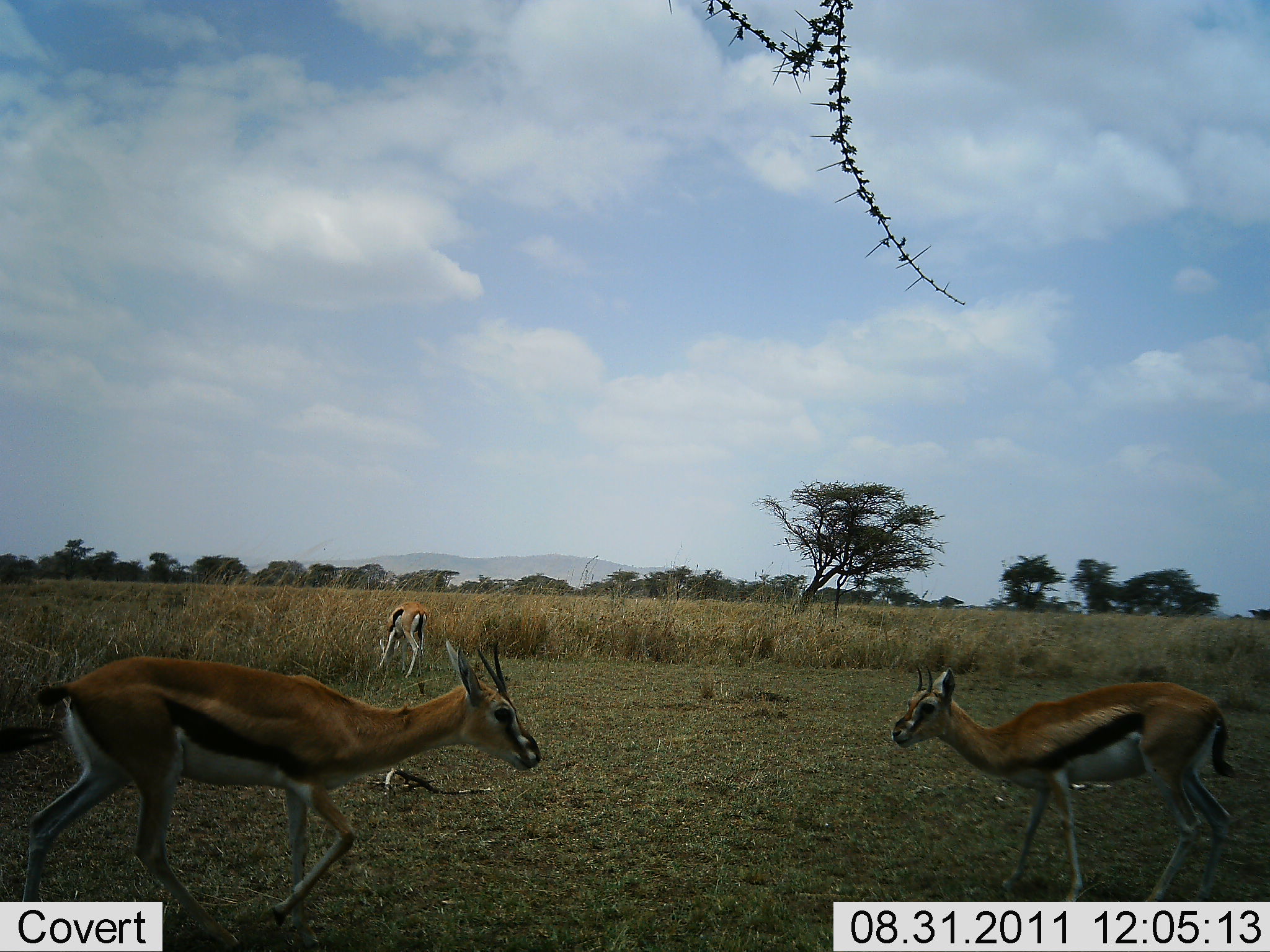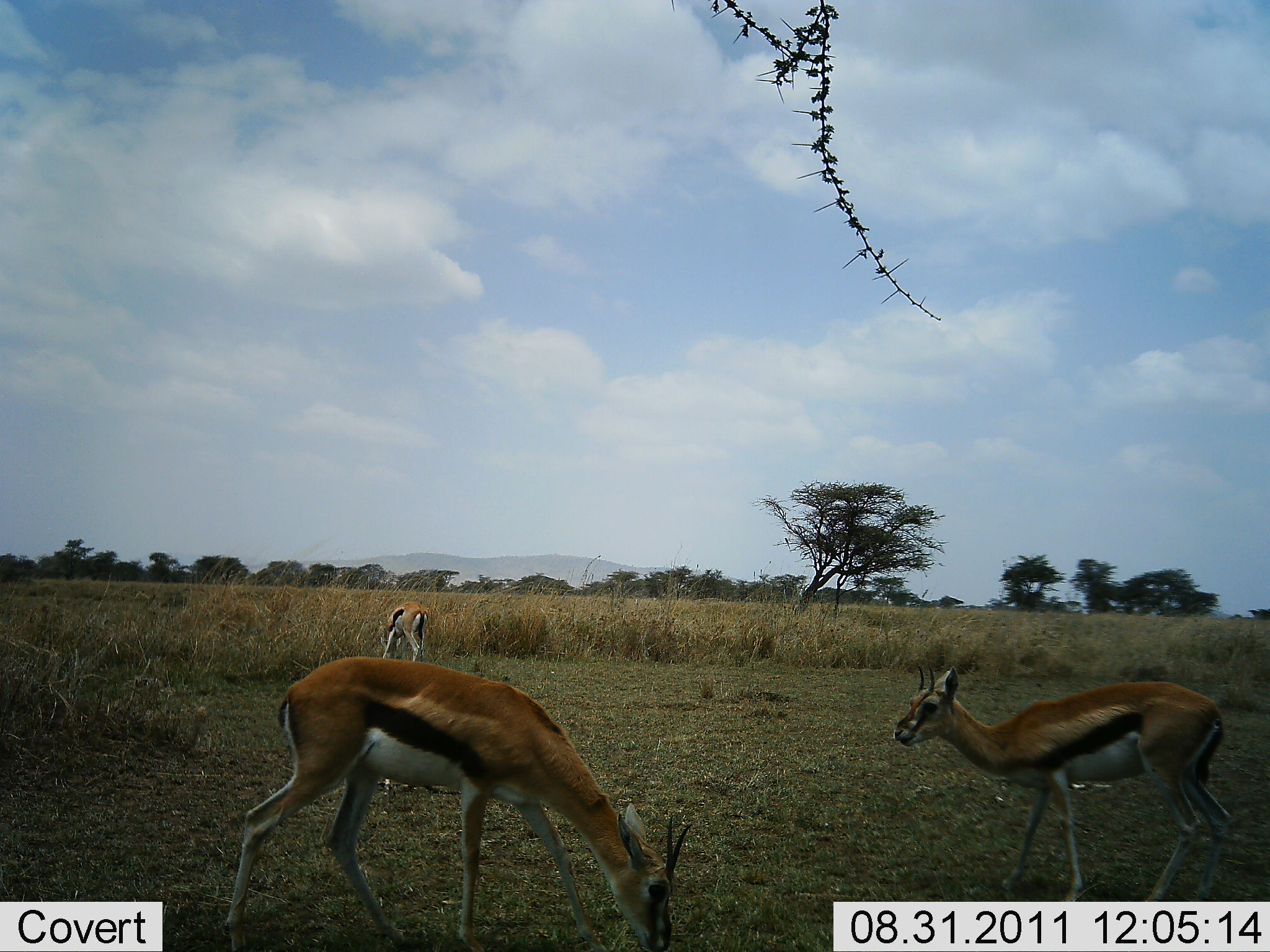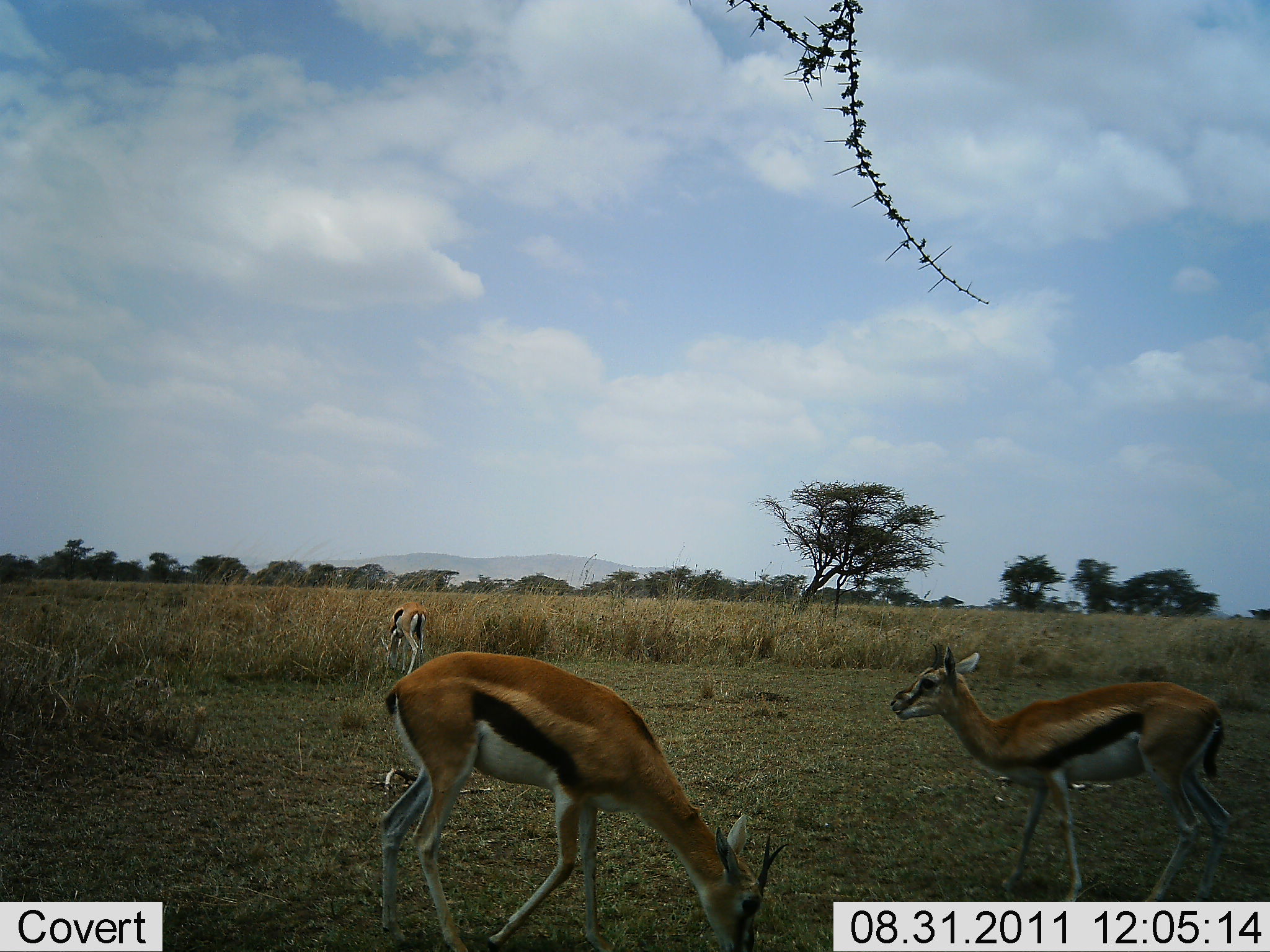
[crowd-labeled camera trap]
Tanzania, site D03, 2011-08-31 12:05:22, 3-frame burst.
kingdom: Animalia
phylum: Chordata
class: Mammalia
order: Artiodactyla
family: Bovidae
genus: Eudorcas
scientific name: Eudorcas thomsonii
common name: thomson's gazelle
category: gazellethomsons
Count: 3.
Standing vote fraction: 60%.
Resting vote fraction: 0%.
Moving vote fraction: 40%.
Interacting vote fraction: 0%.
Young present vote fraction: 7%.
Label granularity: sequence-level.